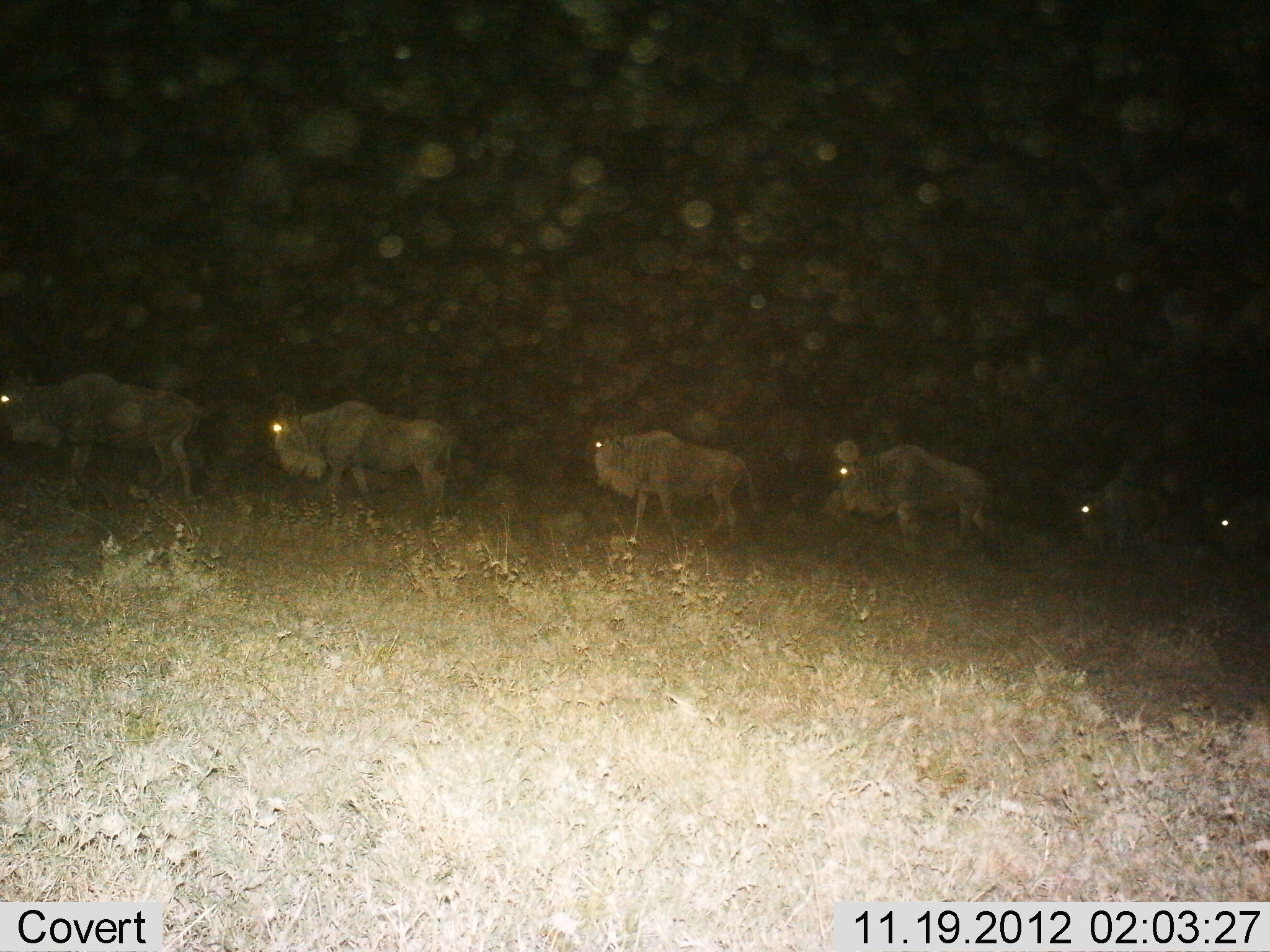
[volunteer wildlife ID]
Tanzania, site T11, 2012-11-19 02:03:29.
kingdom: Animalia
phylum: Chordata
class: Mammalia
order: Artiodactyla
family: Bovidae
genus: Connochaetes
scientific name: Connochaetes taurinus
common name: blue wildebeest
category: wildebeest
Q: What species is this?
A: Wildebeest (blue wildebeest) (Connochaetes taurinus).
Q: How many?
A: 6.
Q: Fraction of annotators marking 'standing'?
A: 0%.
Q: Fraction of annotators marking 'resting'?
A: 0%.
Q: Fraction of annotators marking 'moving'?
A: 100%.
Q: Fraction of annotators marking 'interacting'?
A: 0%.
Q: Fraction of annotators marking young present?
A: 0%.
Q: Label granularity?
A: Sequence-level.